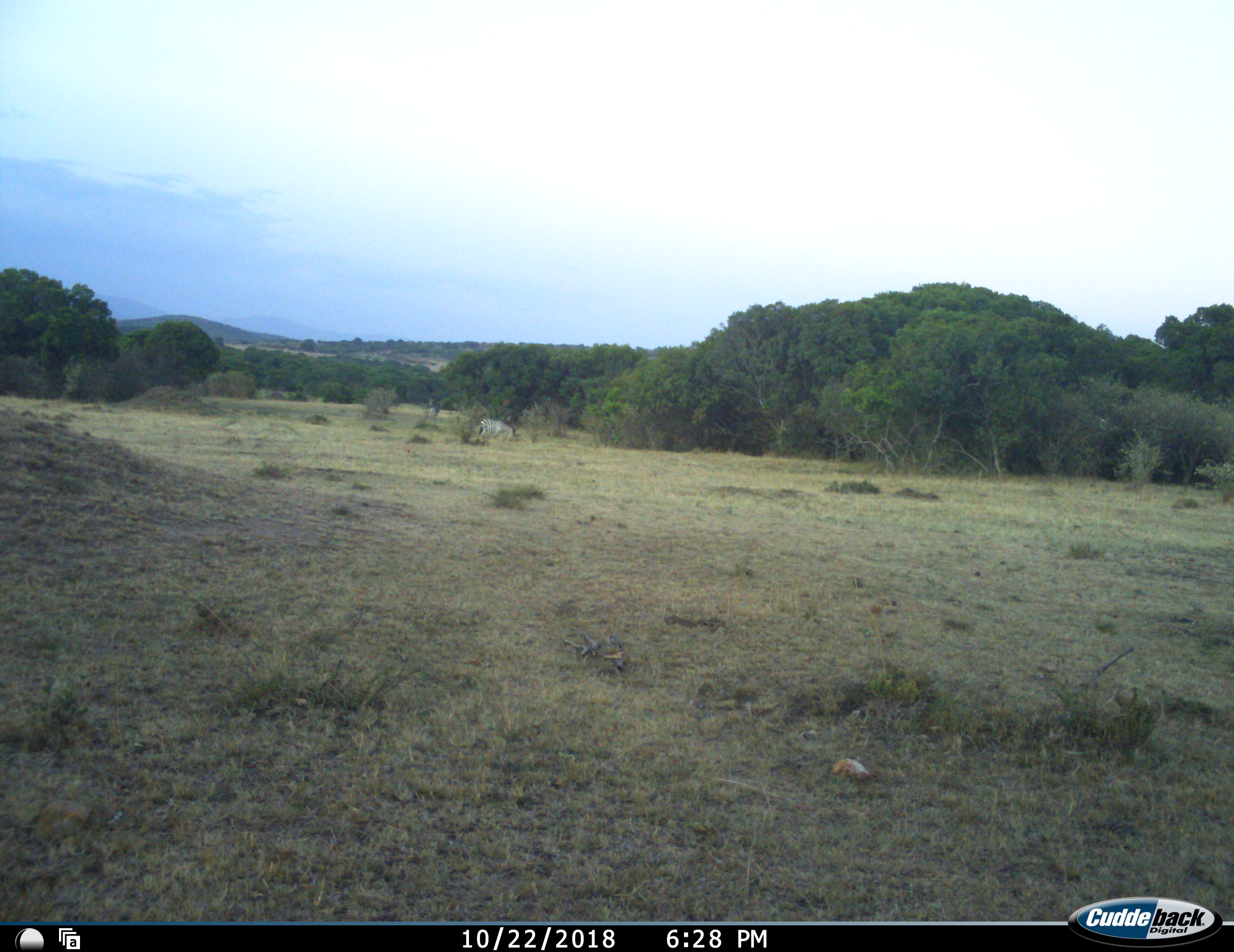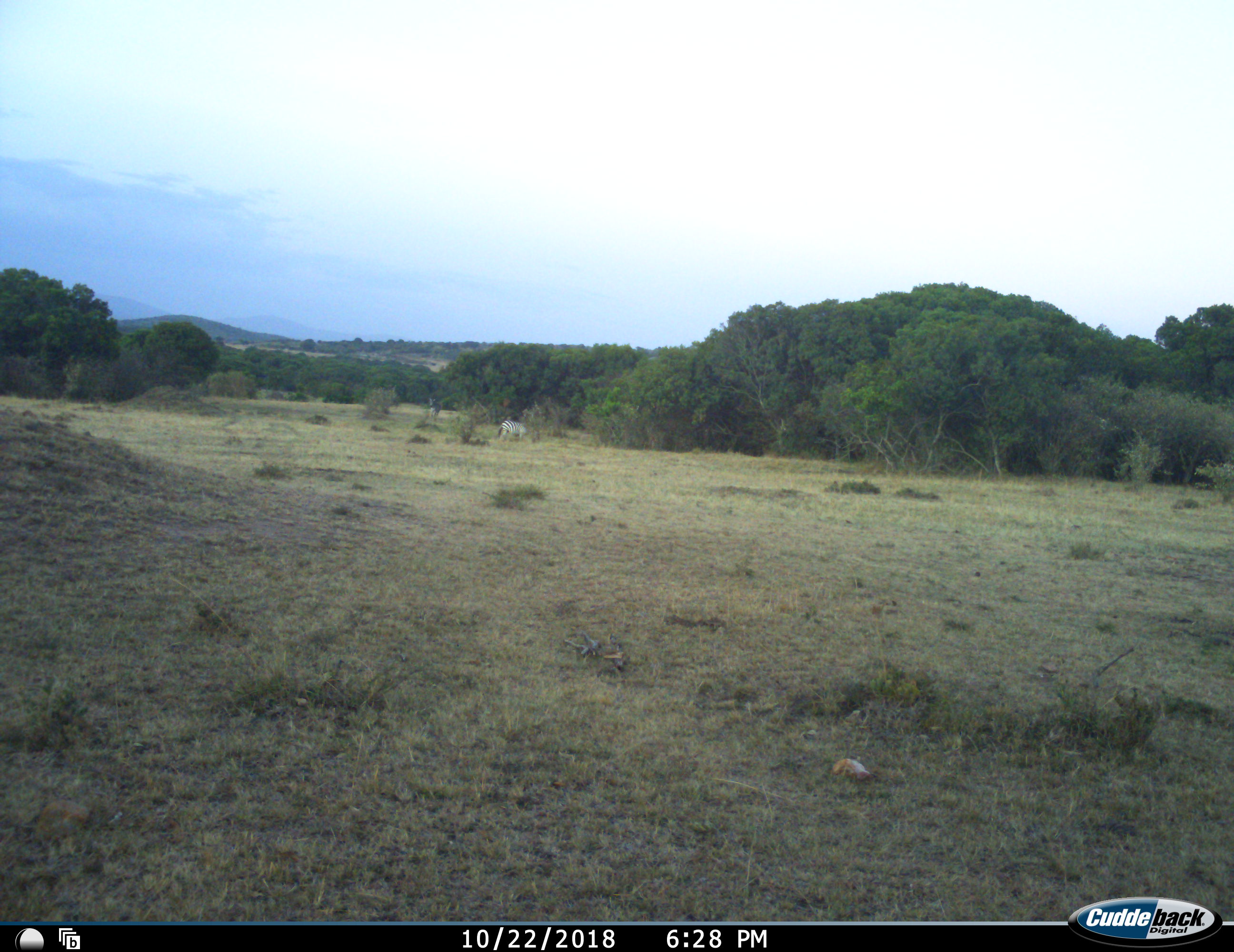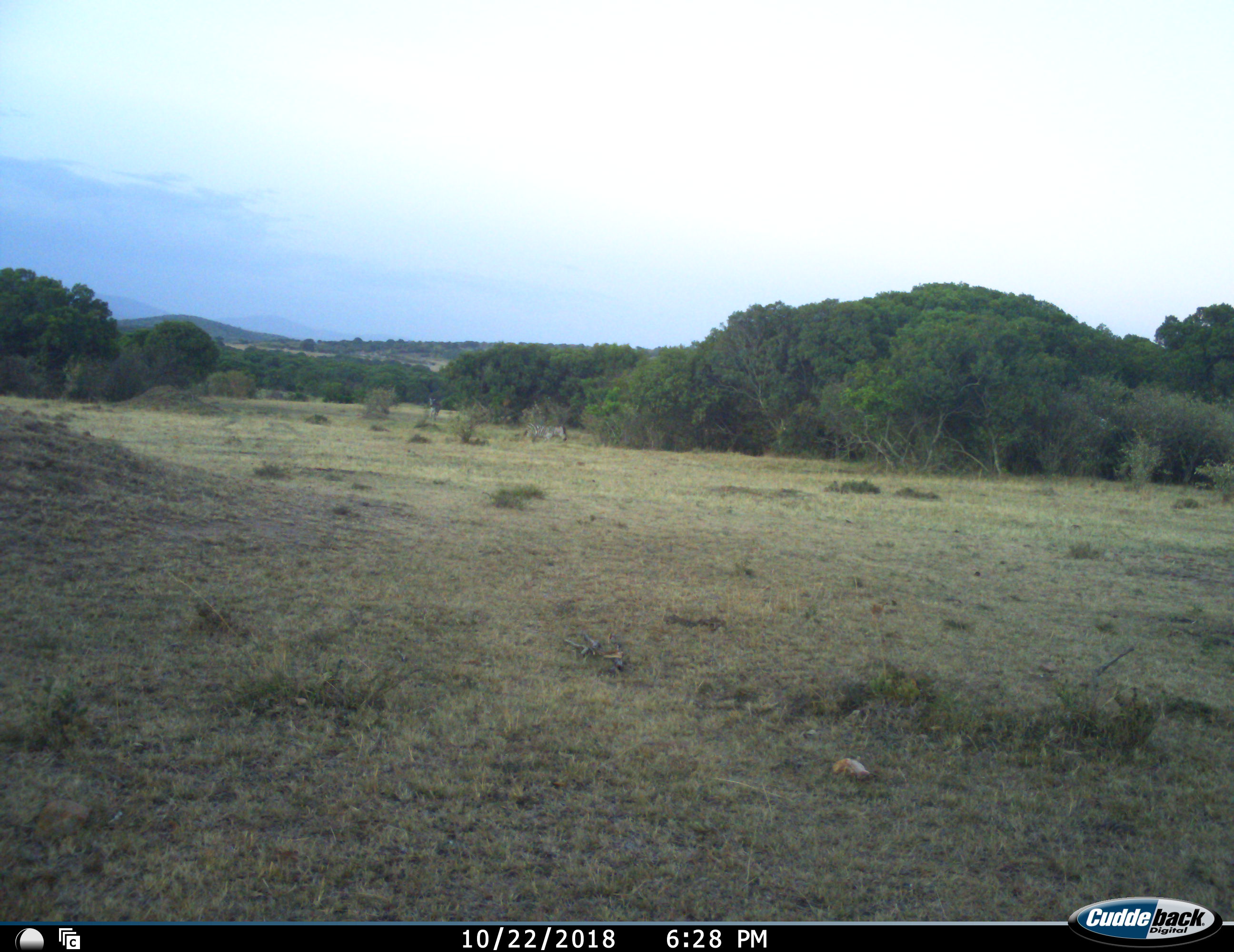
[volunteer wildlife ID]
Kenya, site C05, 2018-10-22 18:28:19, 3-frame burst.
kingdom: Animalia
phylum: Chordata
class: Mammalia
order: Perissodactyla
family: Equidae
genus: Equus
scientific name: Equus quagga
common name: plains zebra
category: zebra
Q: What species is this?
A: Zebra (plains zebra) (Equus quagga).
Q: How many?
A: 1.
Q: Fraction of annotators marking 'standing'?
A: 0%.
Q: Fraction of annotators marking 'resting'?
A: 0%.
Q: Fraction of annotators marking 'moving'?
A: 78%.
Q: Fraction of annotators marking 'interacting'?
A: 0%.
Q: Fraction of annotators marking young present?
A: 0%.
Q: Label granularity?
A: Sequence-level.